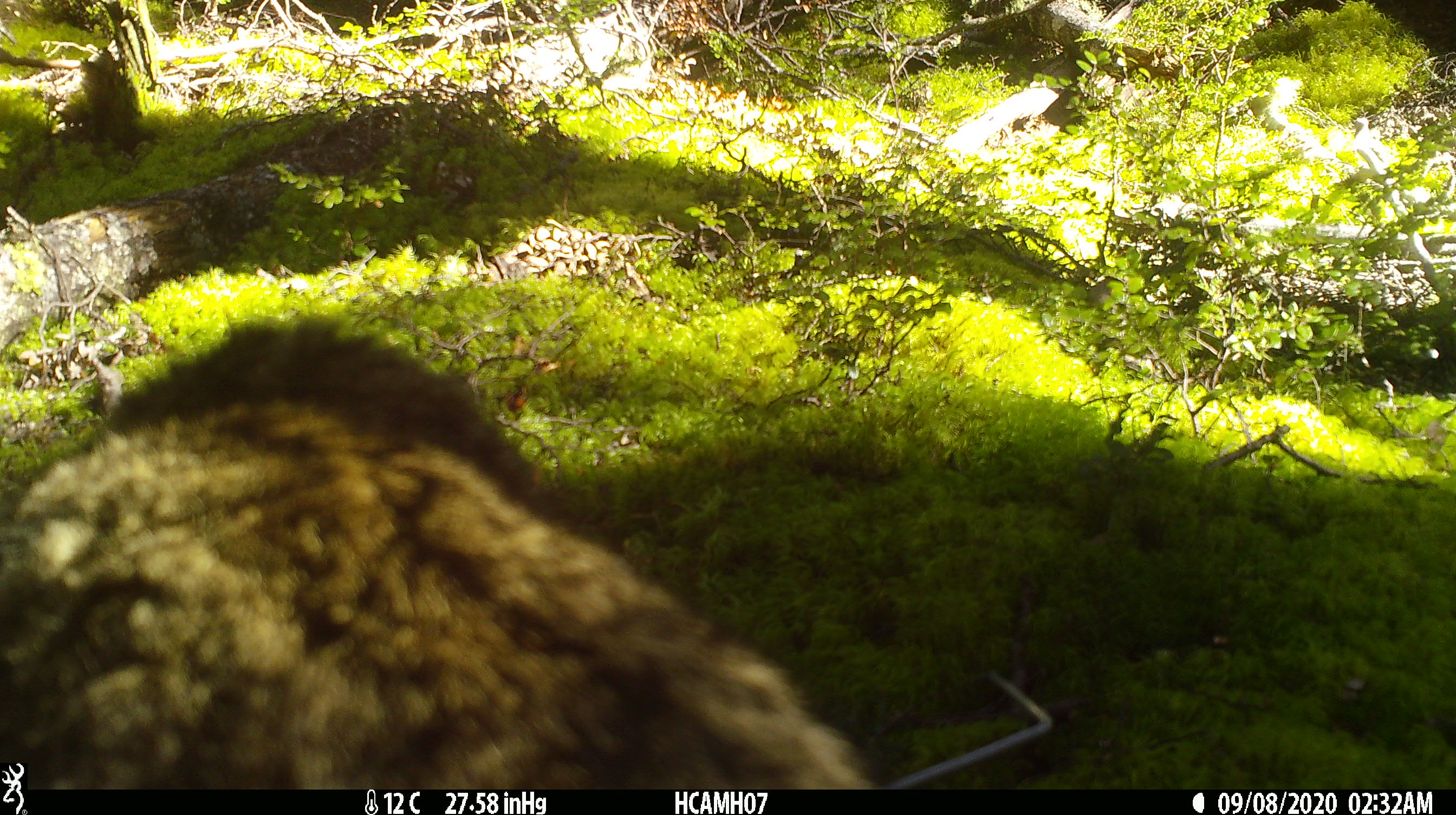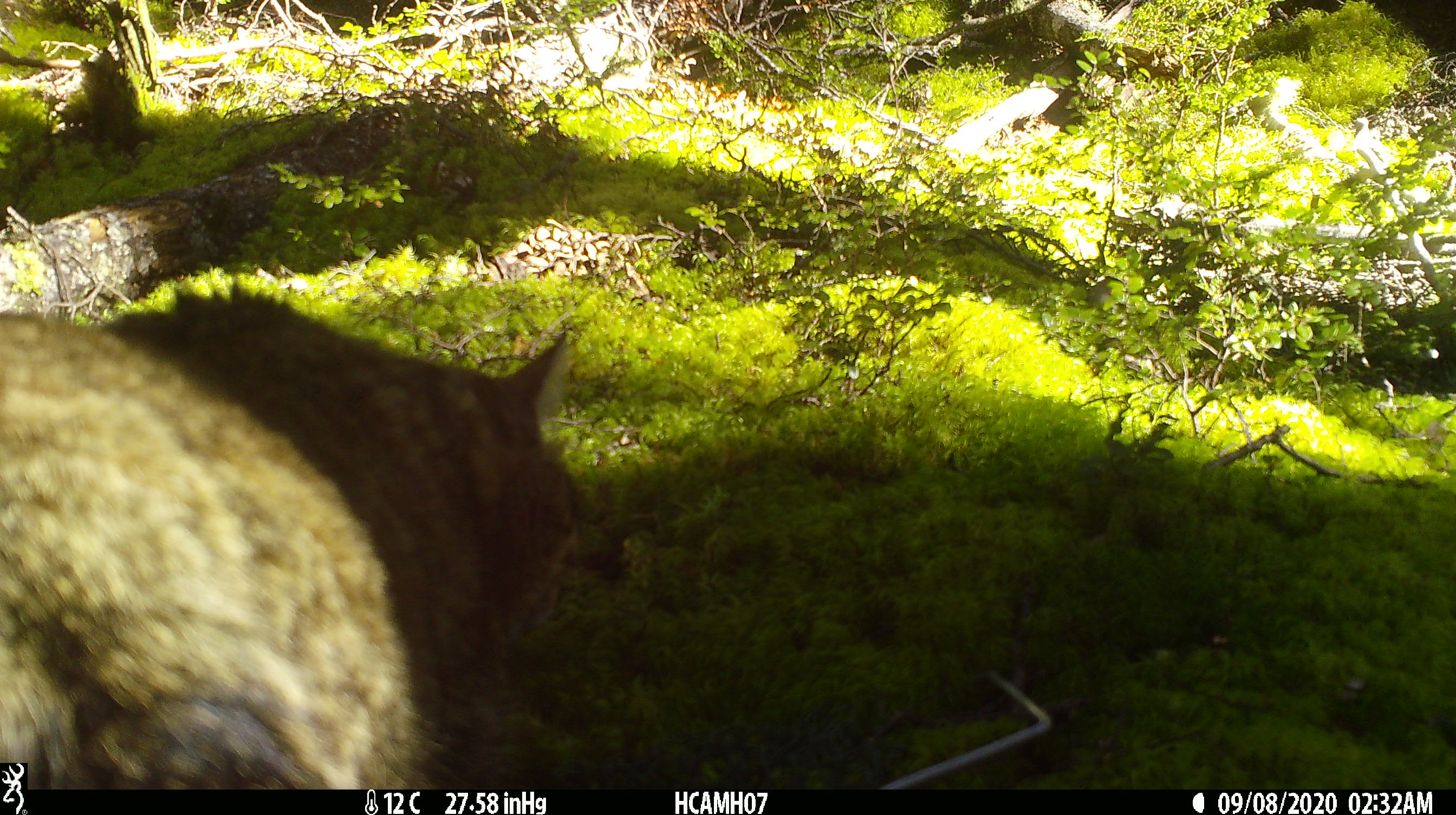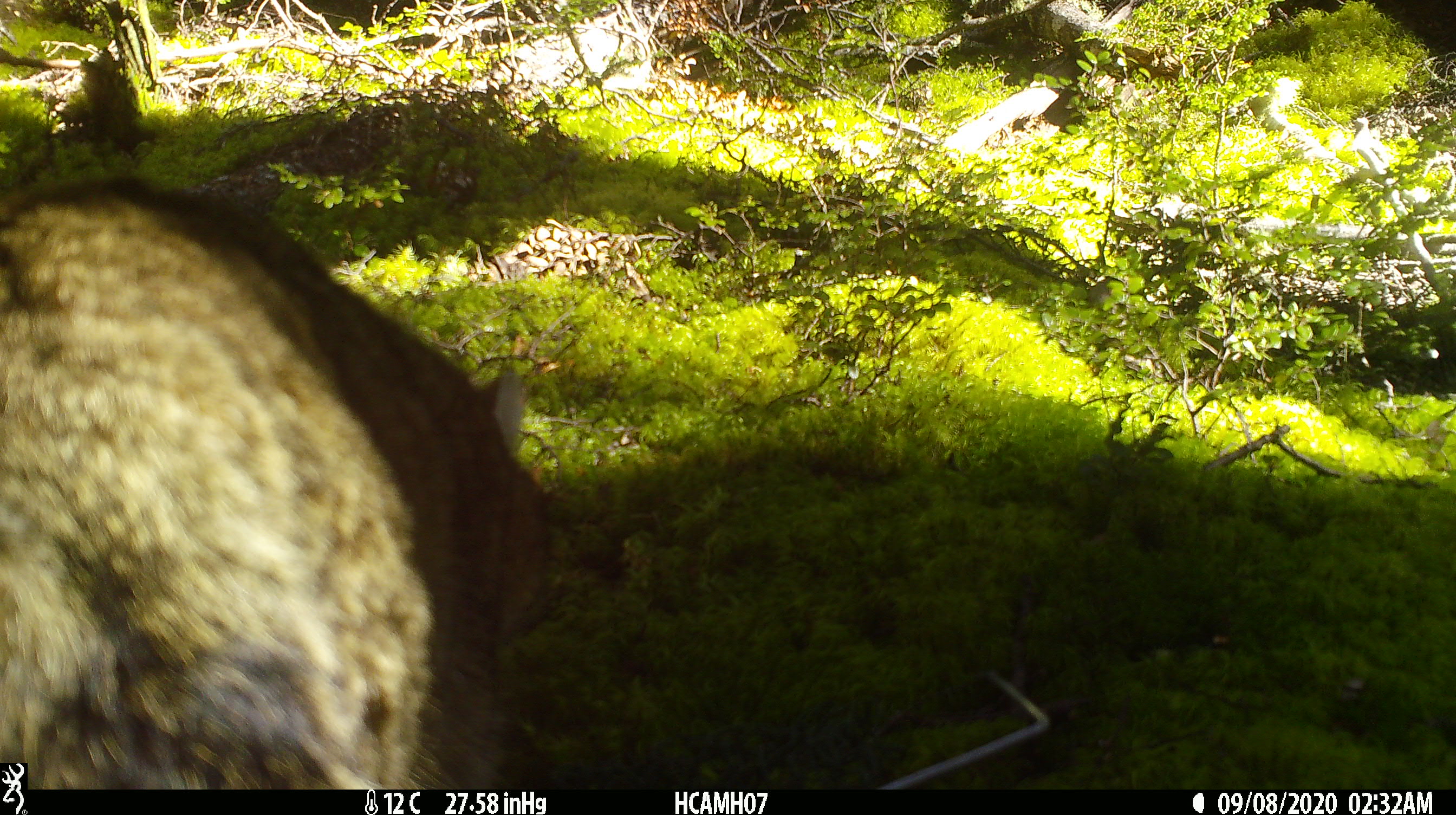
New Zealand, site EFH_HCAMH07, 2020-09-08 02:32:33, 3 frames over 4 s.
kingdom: Animalia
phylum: Chordata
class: Mammalia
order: Carnivora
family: Felidae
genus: Felis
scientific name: Felis catus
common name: domestic cat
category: cat